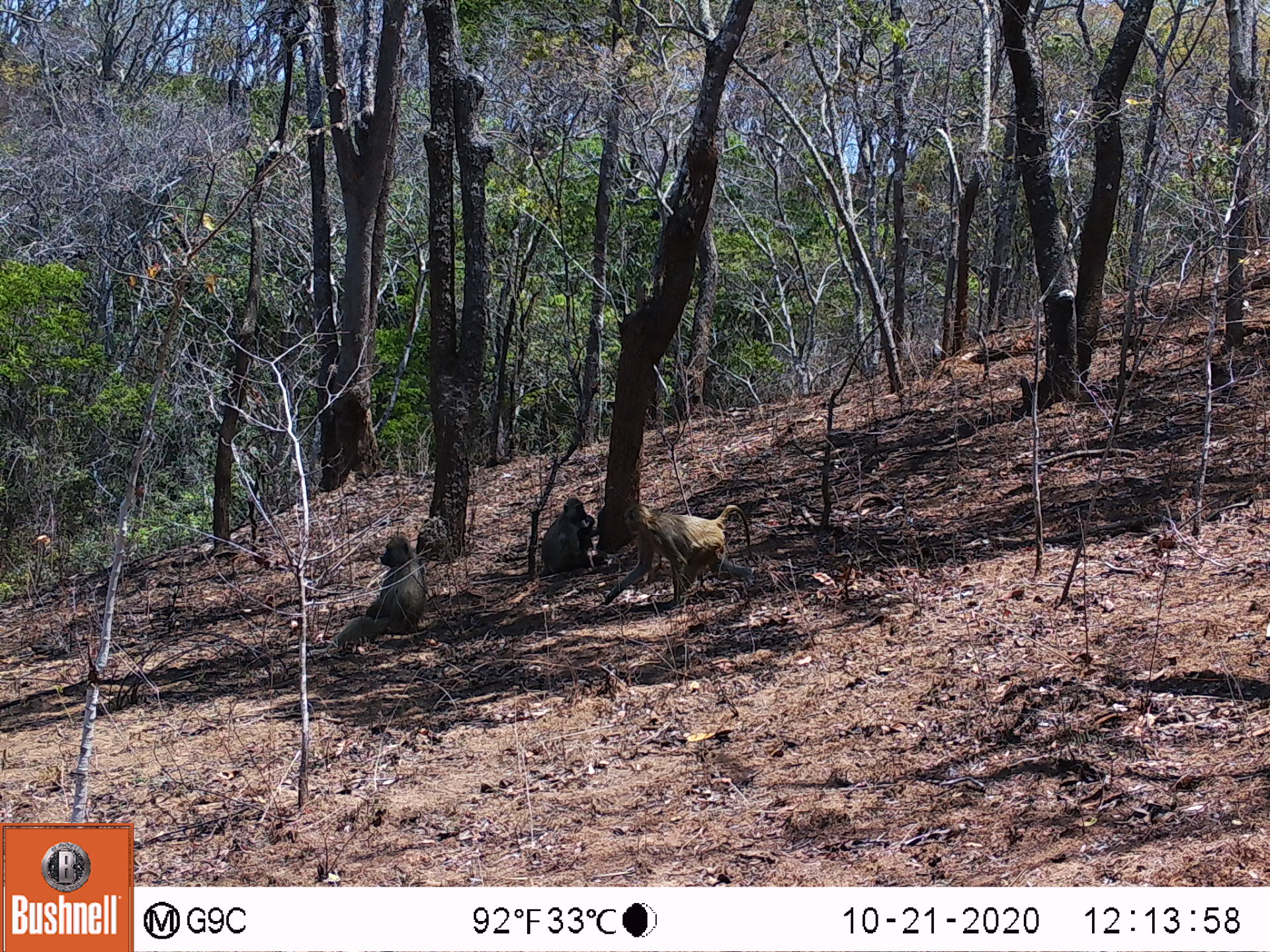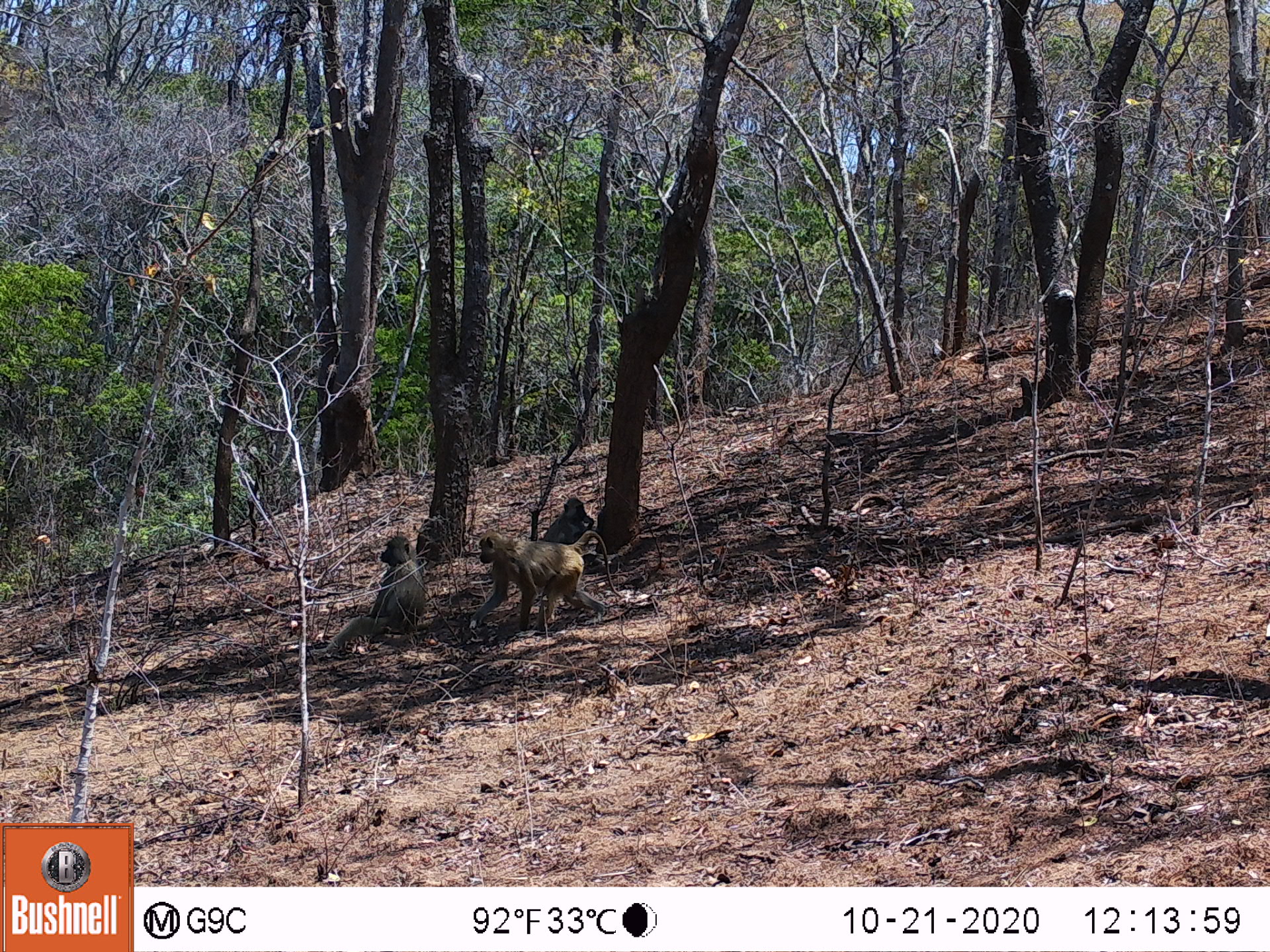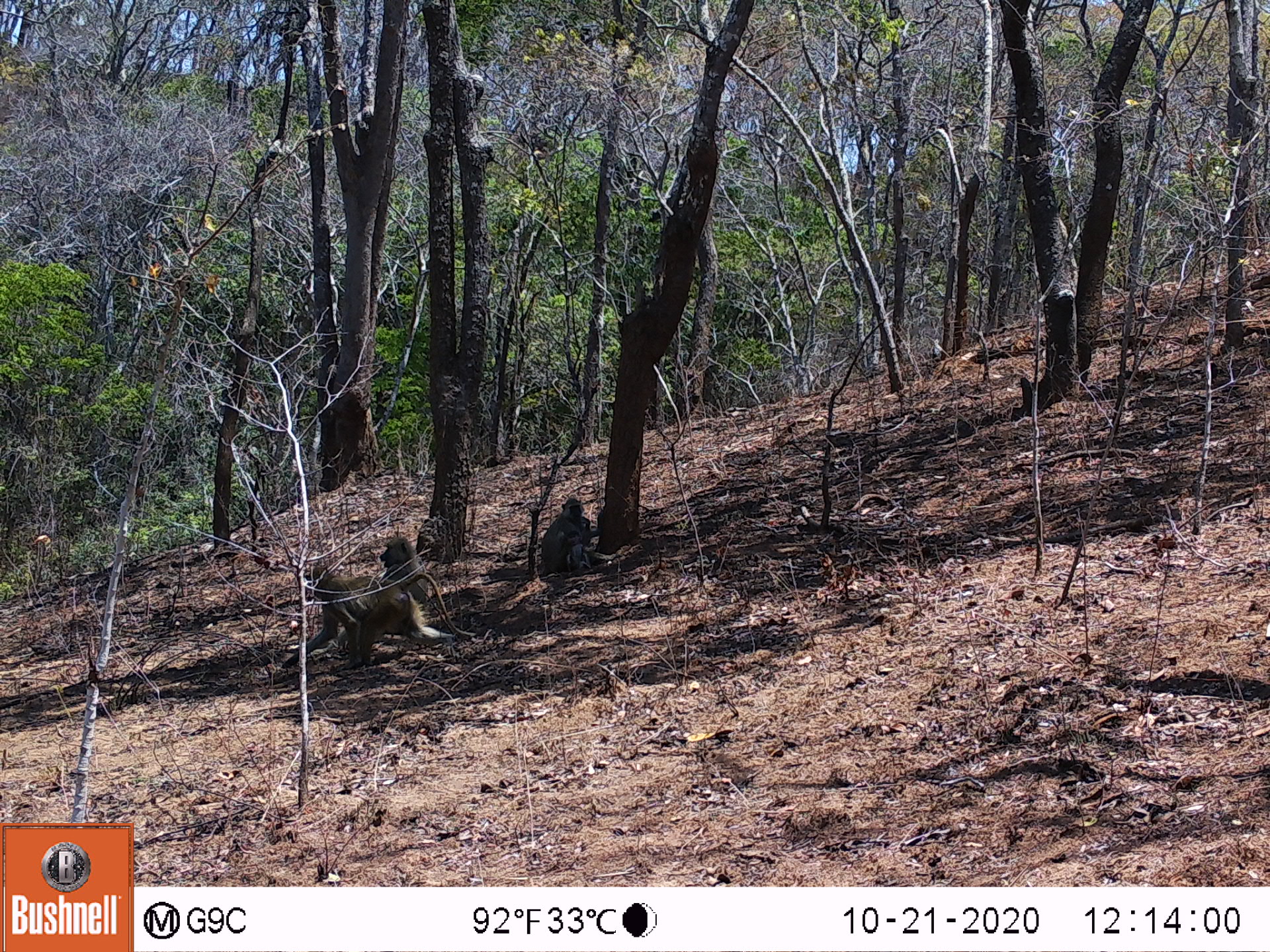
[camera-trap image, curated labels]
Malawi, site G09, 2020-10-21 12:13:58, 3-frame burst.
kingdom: Animalia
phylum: Chordata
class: Mammalia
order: Primates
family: Cercopithecidae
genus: Papio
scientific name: Papio cynocephalus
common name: yellow baboon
Yellow baboon (Papio cynocephalus), count 3.